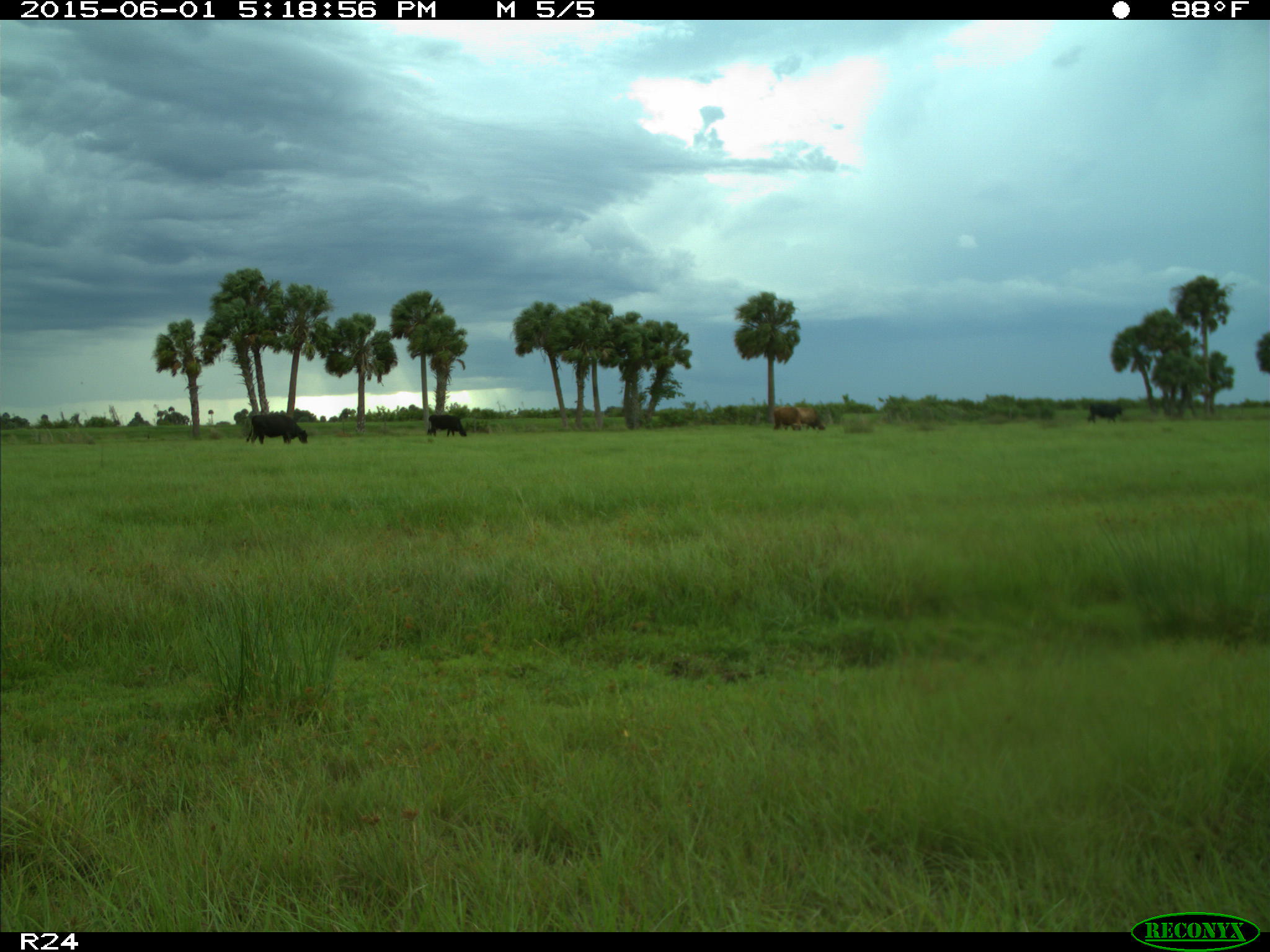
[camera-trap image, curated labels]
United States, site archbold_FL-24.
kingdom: Animalia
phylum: Chordata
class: Mammalia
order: Artiodactyla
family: Bovidae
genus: Bos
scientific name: Bos taurus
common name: domestic cow